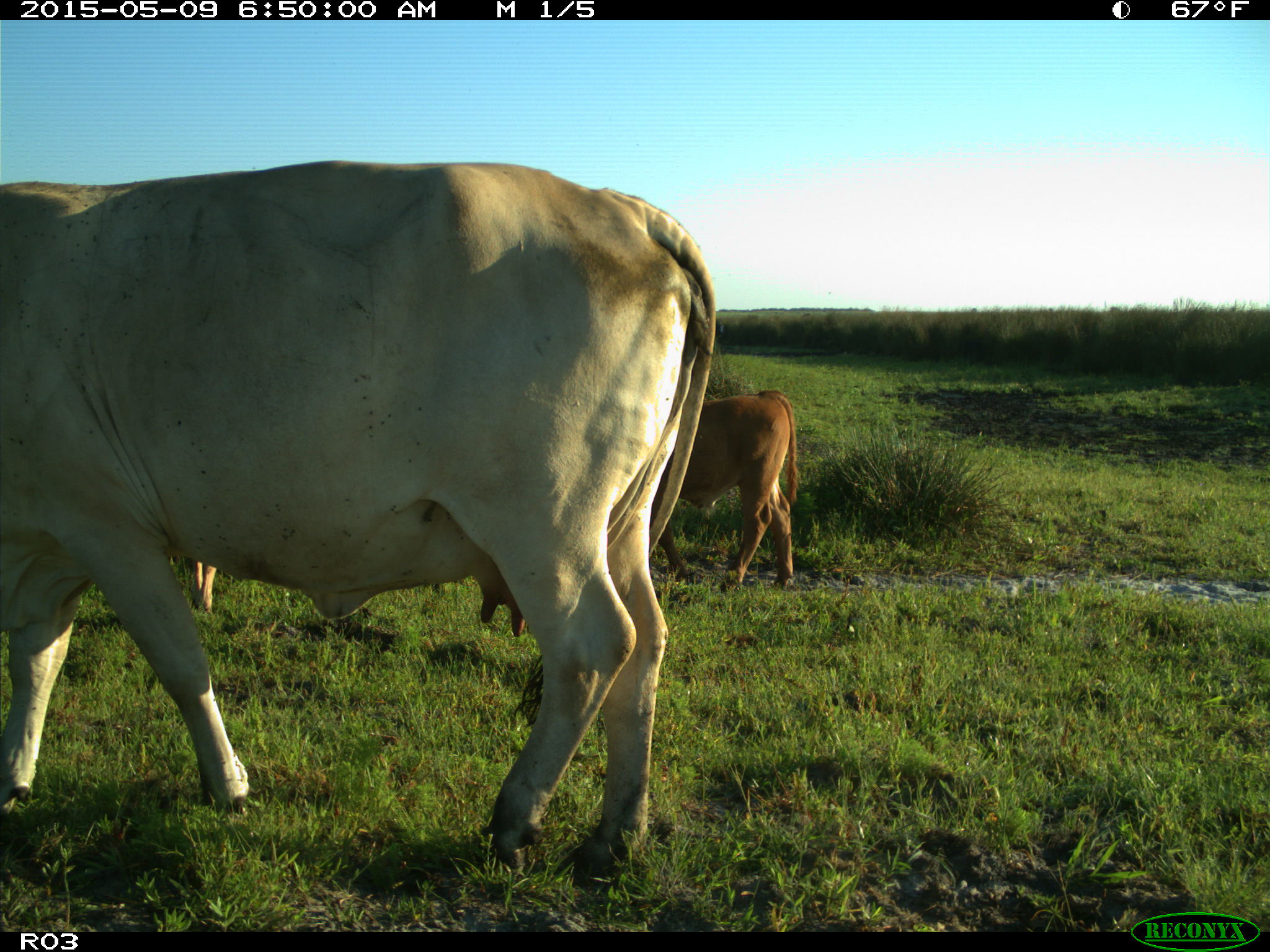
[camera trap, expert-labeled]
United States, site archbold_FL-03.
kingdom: Animalia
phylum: Chordata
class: Mammalia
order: Artiodactyla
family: Bovidae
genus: Bos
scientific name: Bos taurus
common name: domestic cow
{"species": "Bos taurus (domestic cow)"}